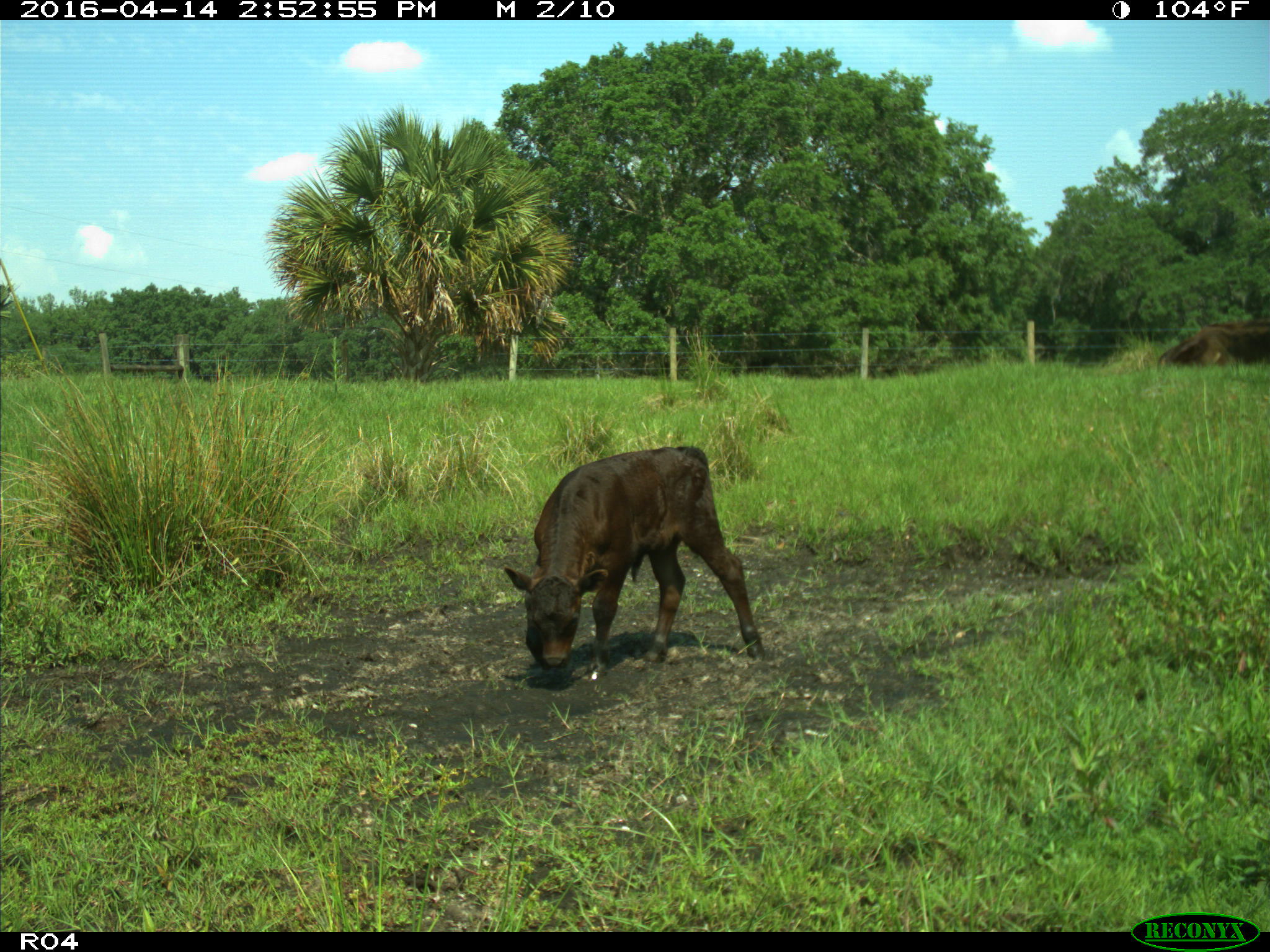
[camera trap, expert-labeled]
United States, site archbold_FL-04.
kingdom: Animalia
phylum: Chordata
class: Mammalia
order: Artiodactyla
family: Bovidae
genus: Bos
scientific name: Bos taurus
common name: domestic cow